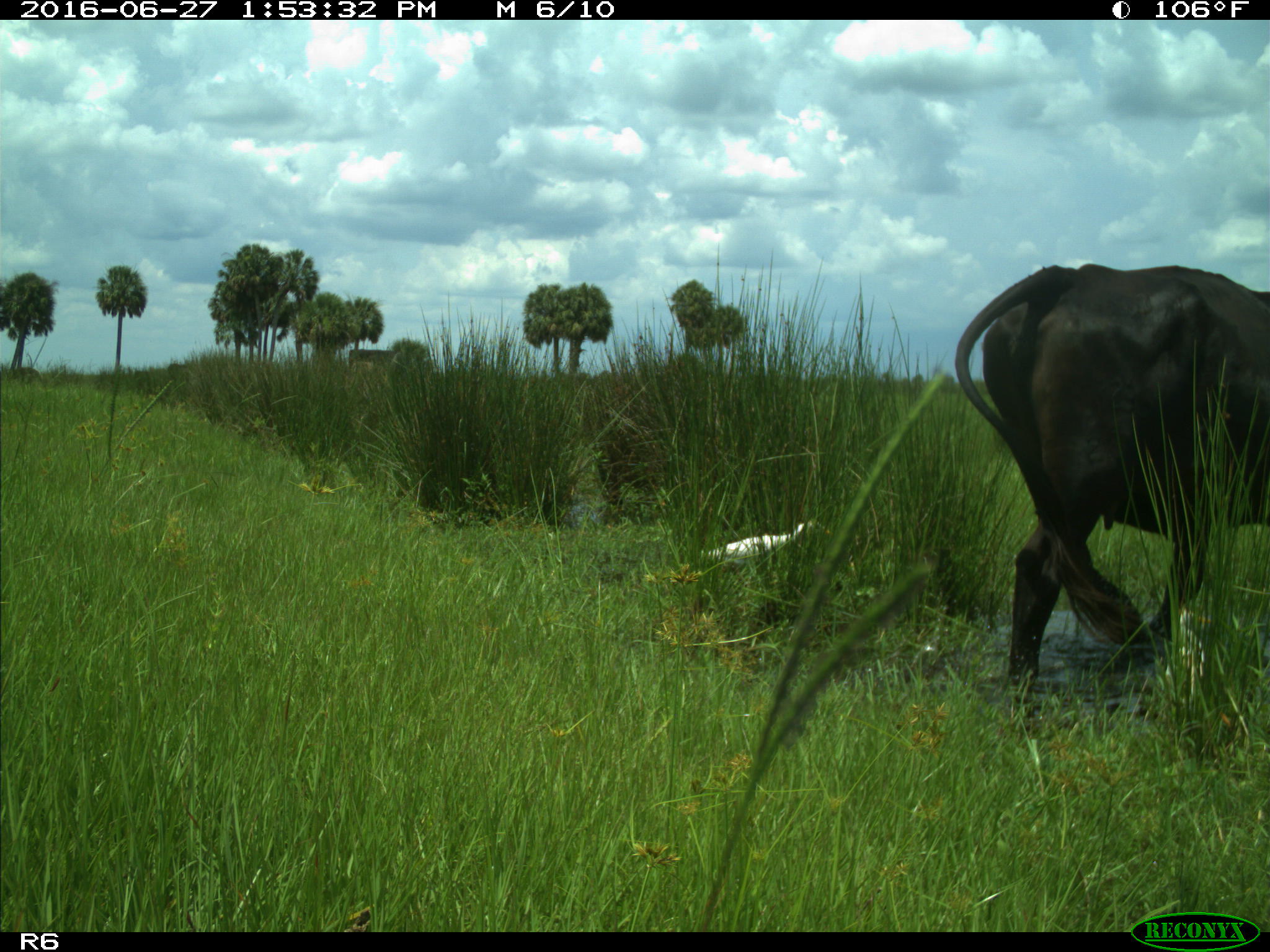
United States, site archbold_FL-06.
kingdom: Animalia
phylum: Chordata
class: Mammalia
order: Artiodactyla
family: Bovidae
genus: Bos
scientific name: Bos taurus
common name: domestic cow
Bos taurus (domestic cow).